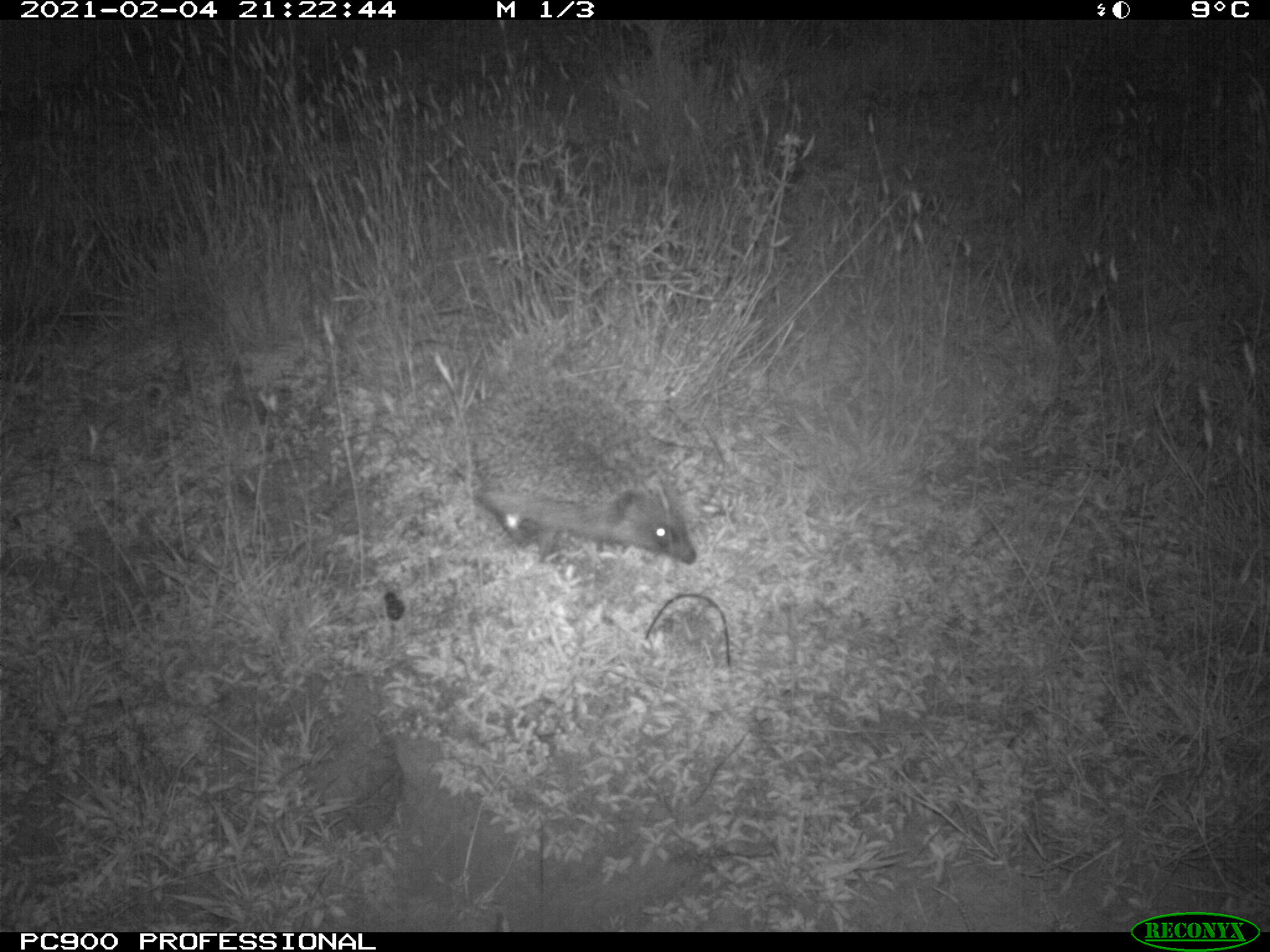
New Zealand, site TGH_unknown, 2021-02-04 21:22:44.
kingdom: Animalia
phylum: Chordata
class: Mammalia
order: Eulipotyphla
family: Erinaceidae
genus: Erinaceus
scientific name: Erinaceus europaeus europaeus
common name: european hedgehog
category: hedgehog